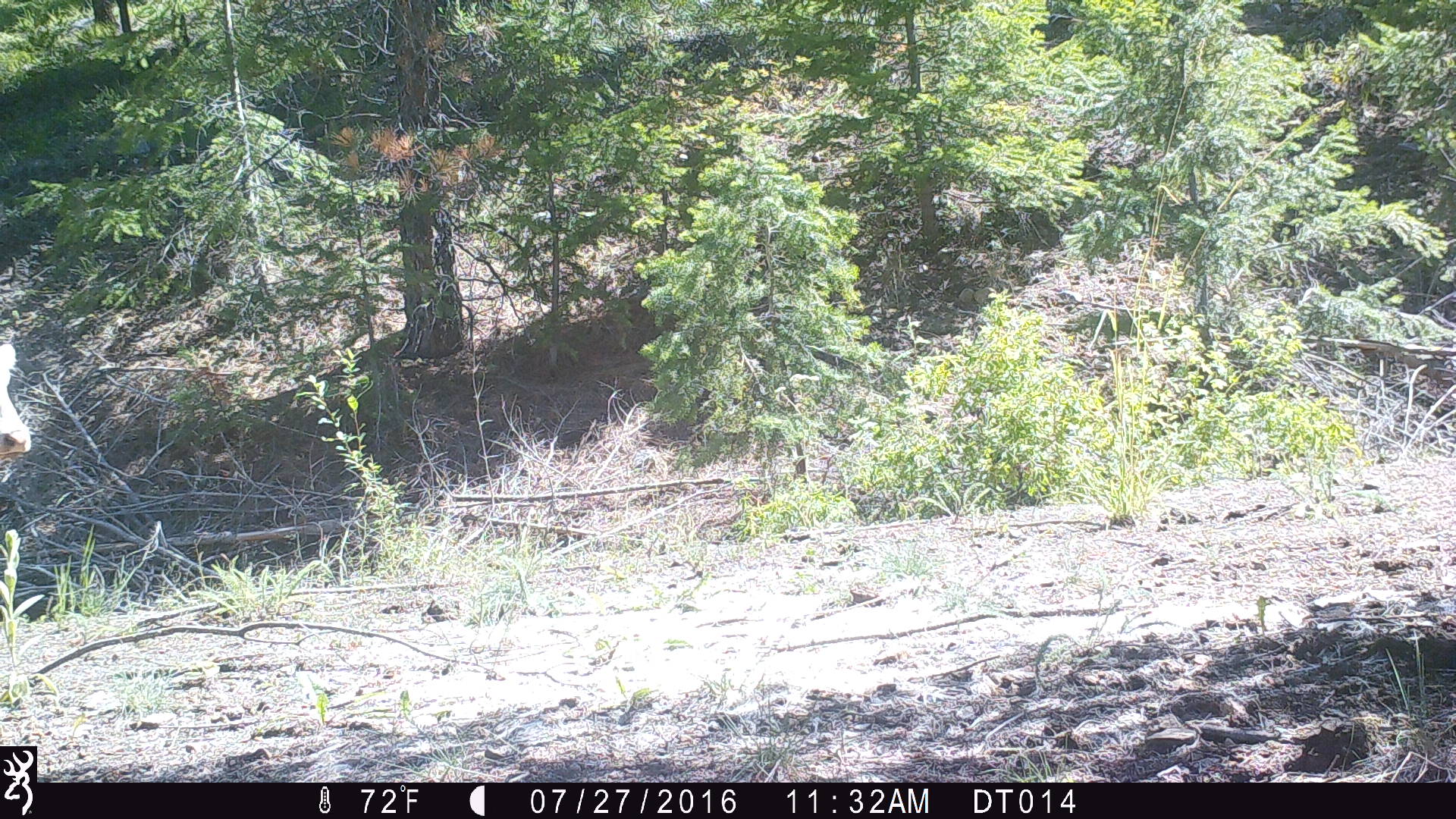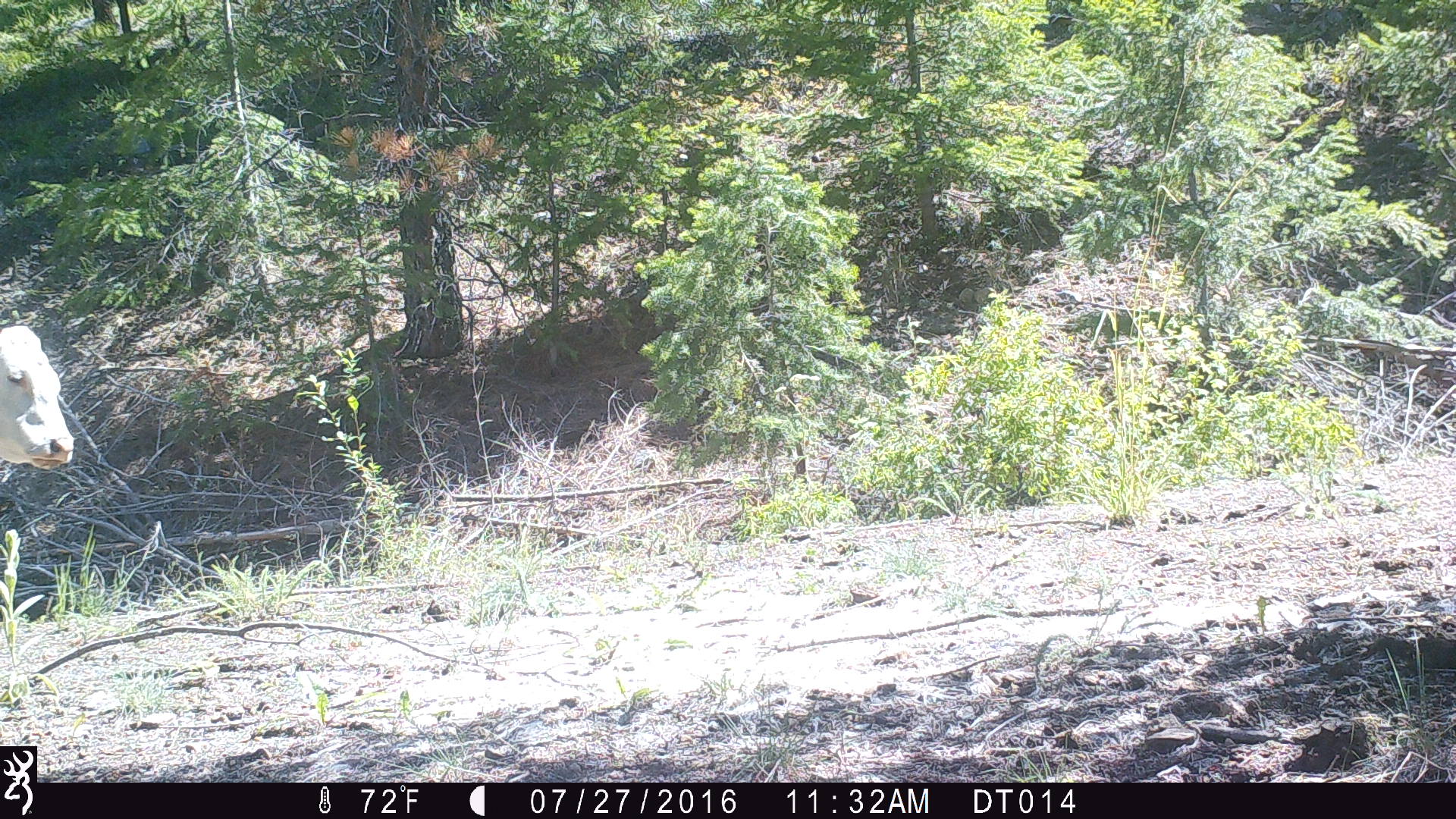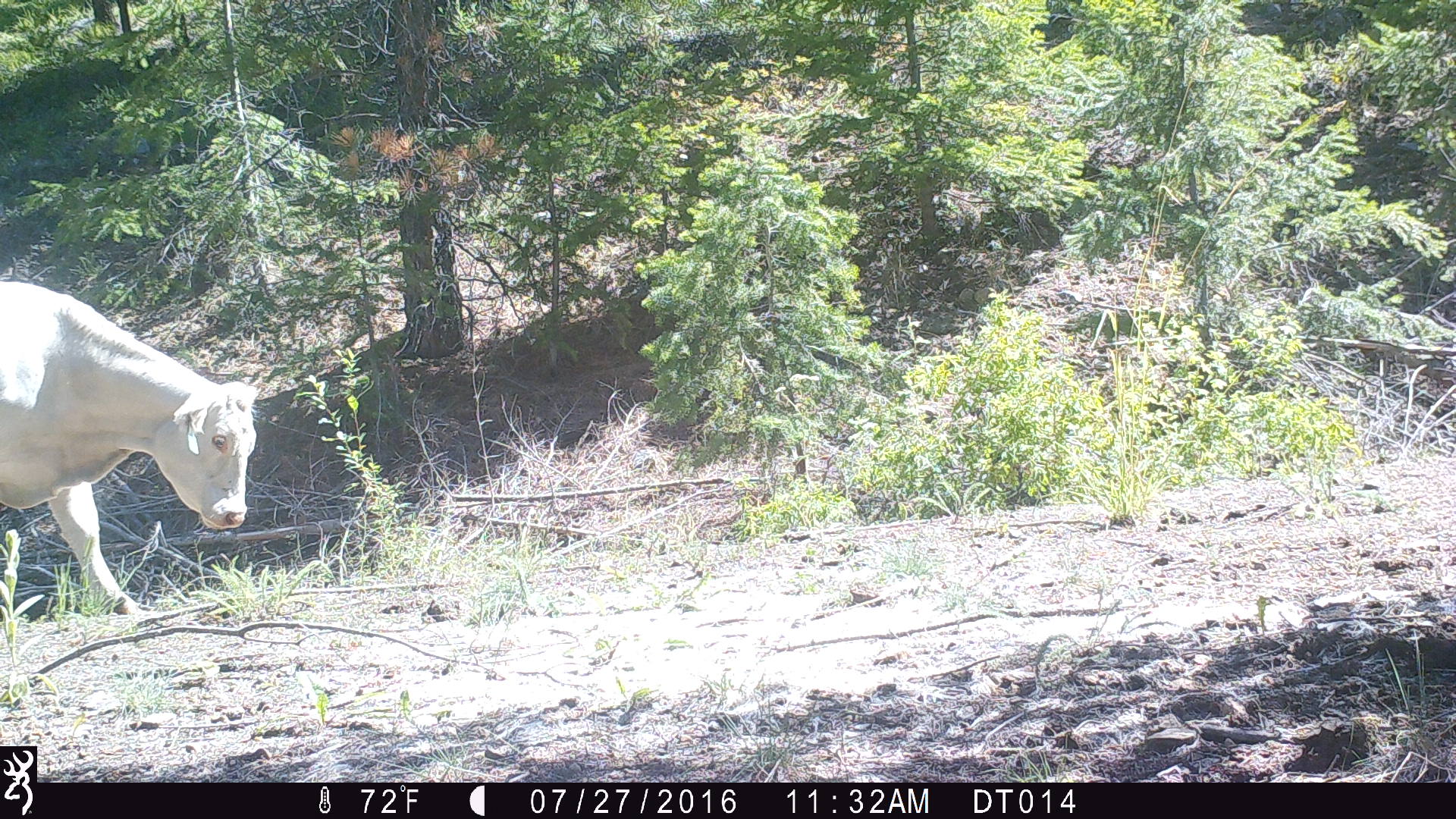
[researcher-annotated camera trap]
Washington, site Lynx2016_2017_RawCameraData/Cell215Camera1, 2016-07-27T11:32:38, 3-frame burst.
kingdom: Animalia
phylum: Chordata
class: Mammalia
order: Artiodactyla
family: Bovidae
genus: Bos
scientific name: Bos taurus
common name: domestic cattle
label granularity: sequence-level